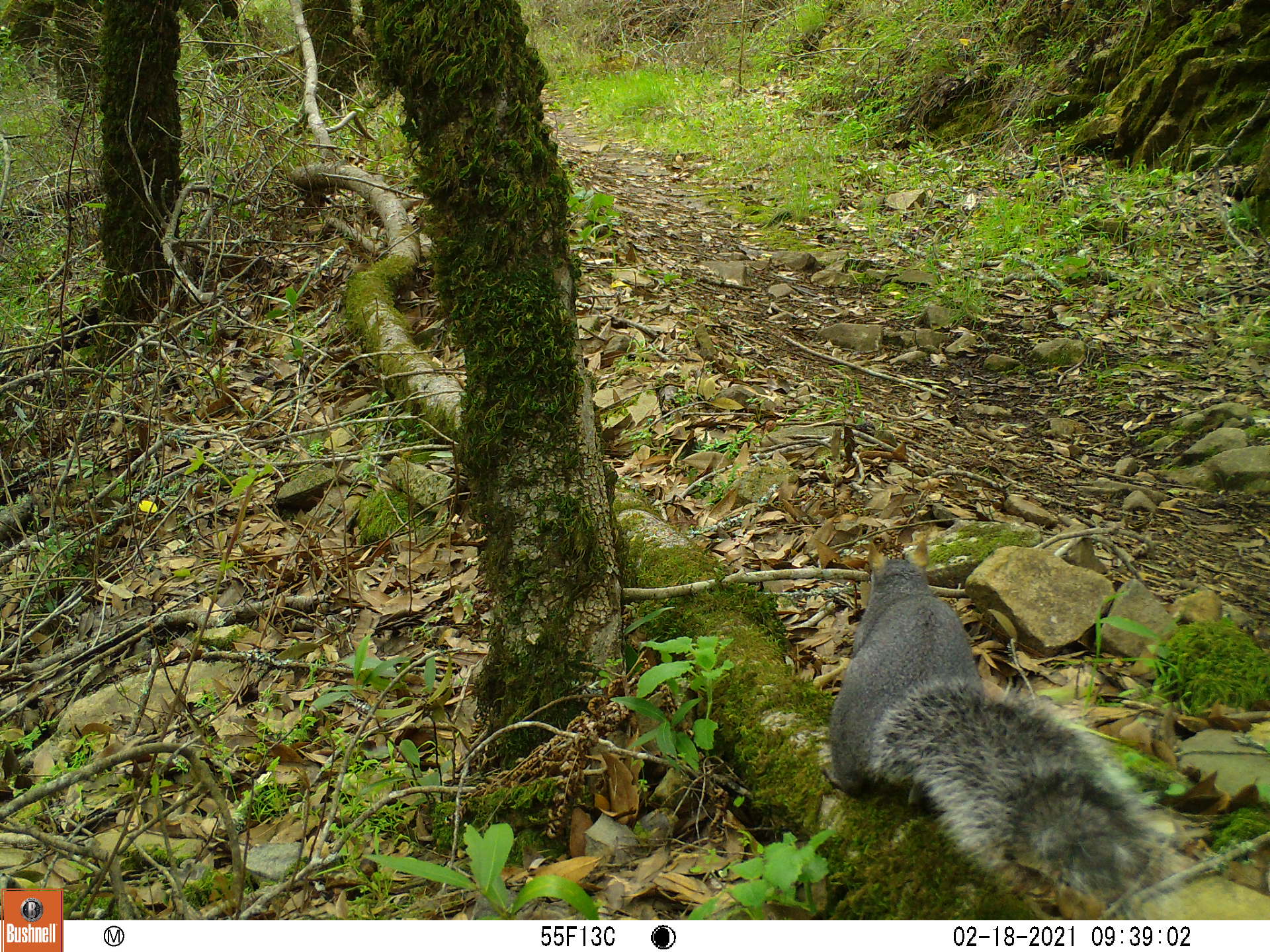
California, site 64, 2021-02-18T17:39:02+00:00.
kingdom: Animalia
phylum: Chordata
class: Mammalia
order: Rodentia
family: Sciuridae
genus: Sciurus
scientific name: Sciurus griseus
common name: western gray squirrel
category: western grey squirrel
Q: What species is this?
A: Western grey squirrel (western gray squirrel) (Sciurus griseus).